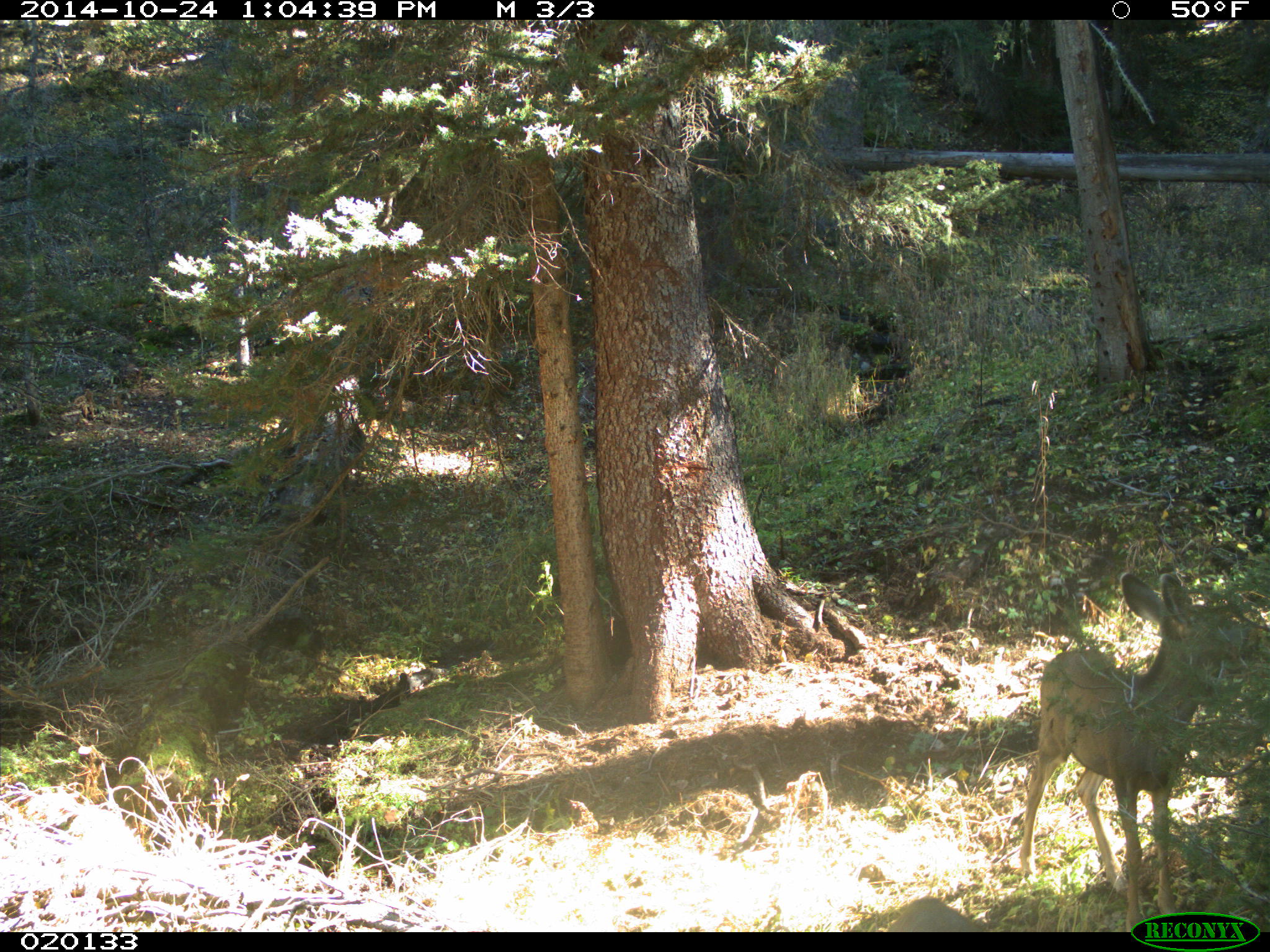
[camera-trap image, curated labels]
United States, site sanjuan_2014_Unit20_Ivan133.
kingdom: Animalia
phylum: Chordata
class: Mammalia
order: Artiodactyla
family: Cervidae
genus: Odocoileus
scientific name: Odocoileus hemionus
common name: mule deer